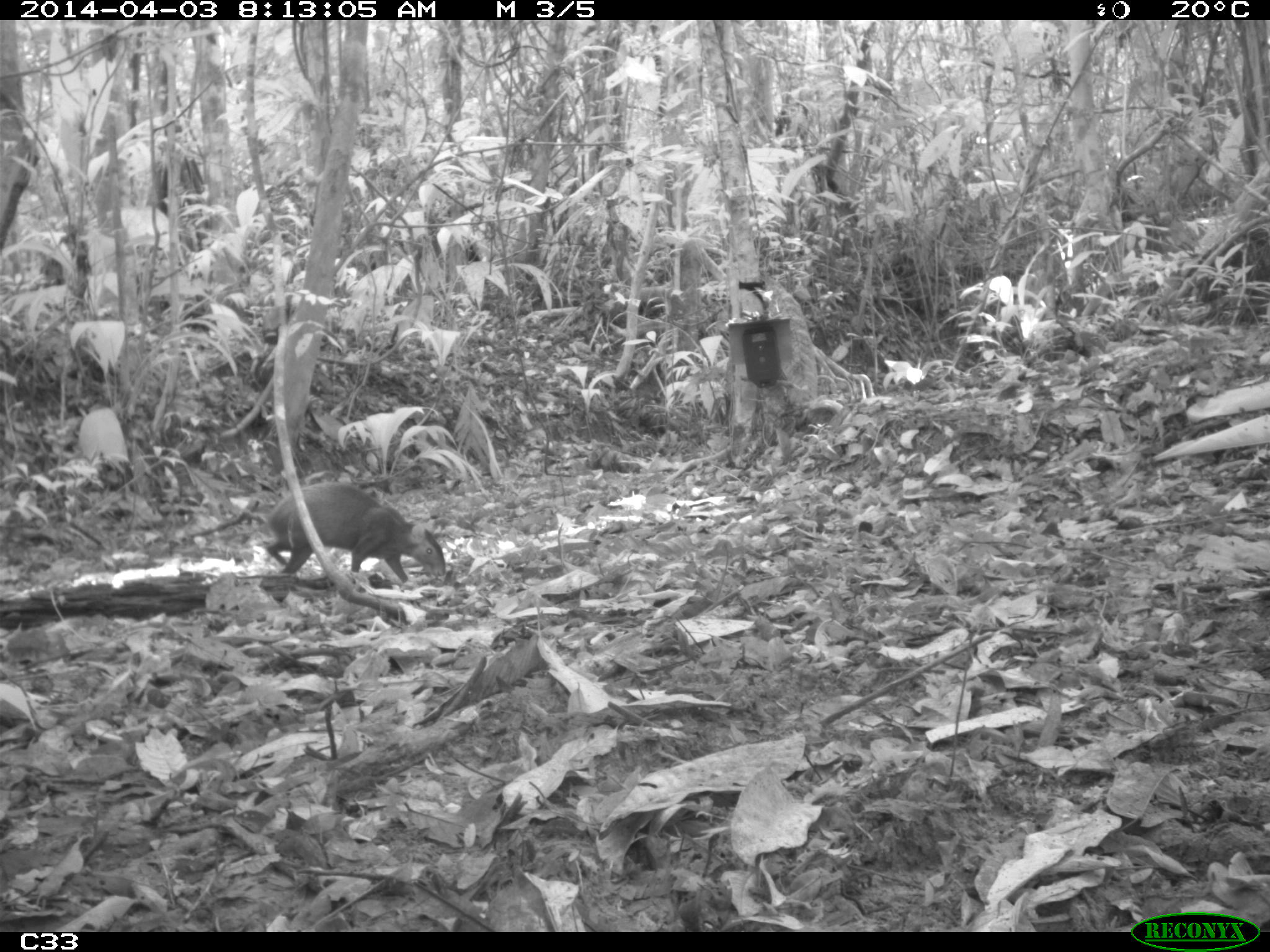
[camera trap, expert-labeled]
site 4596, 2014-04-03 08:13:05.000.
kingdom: Animalia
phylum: Chordata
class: Mammalia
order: Rodentia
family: Dasyproctidae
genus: Dasyprocta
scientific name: Dasyprocta leporina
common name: red-rumped agouti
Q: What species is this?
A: Dasyprocta leporina (red-rumped agouti).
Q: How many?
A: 1.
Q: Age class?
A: Adult.